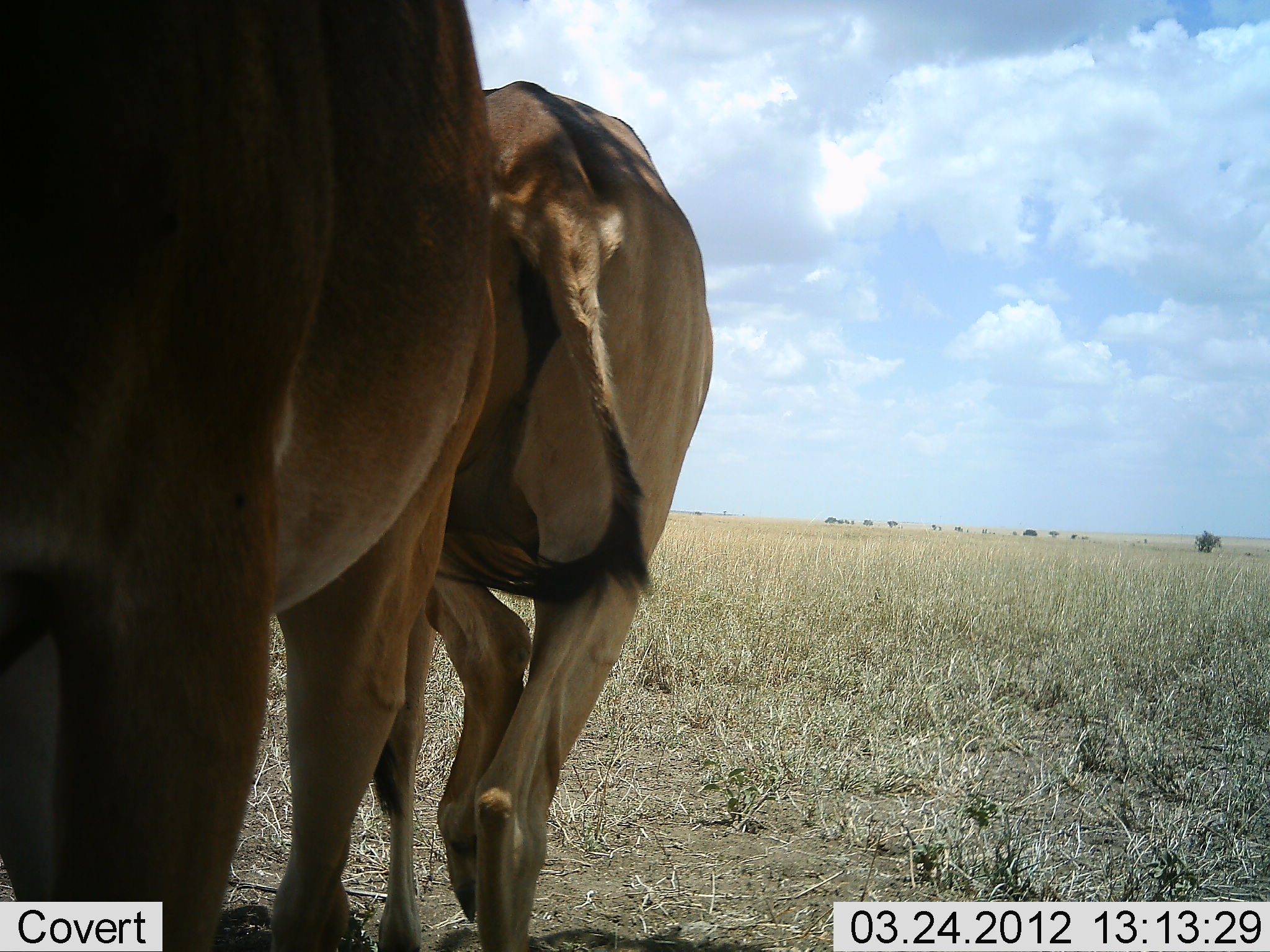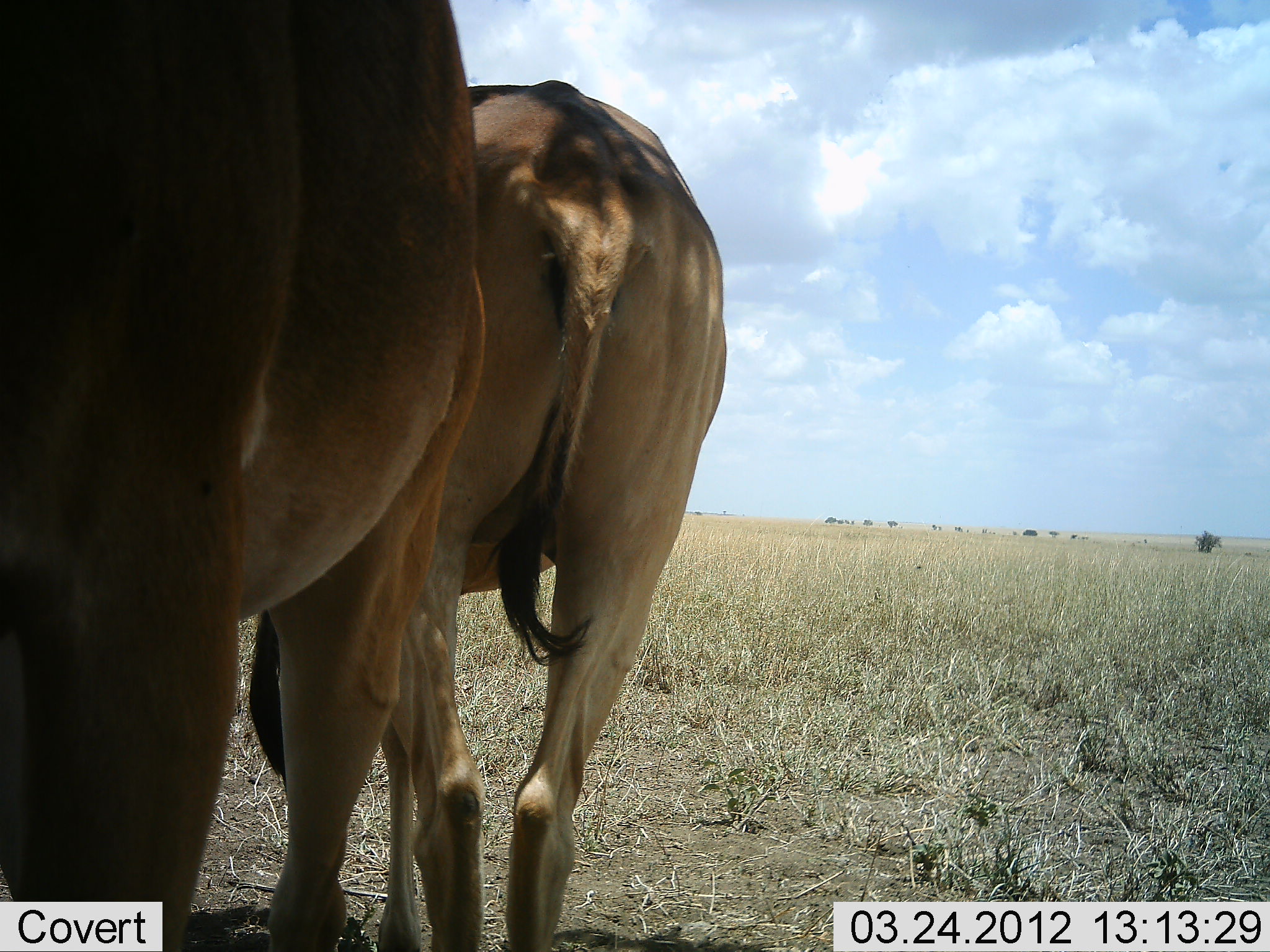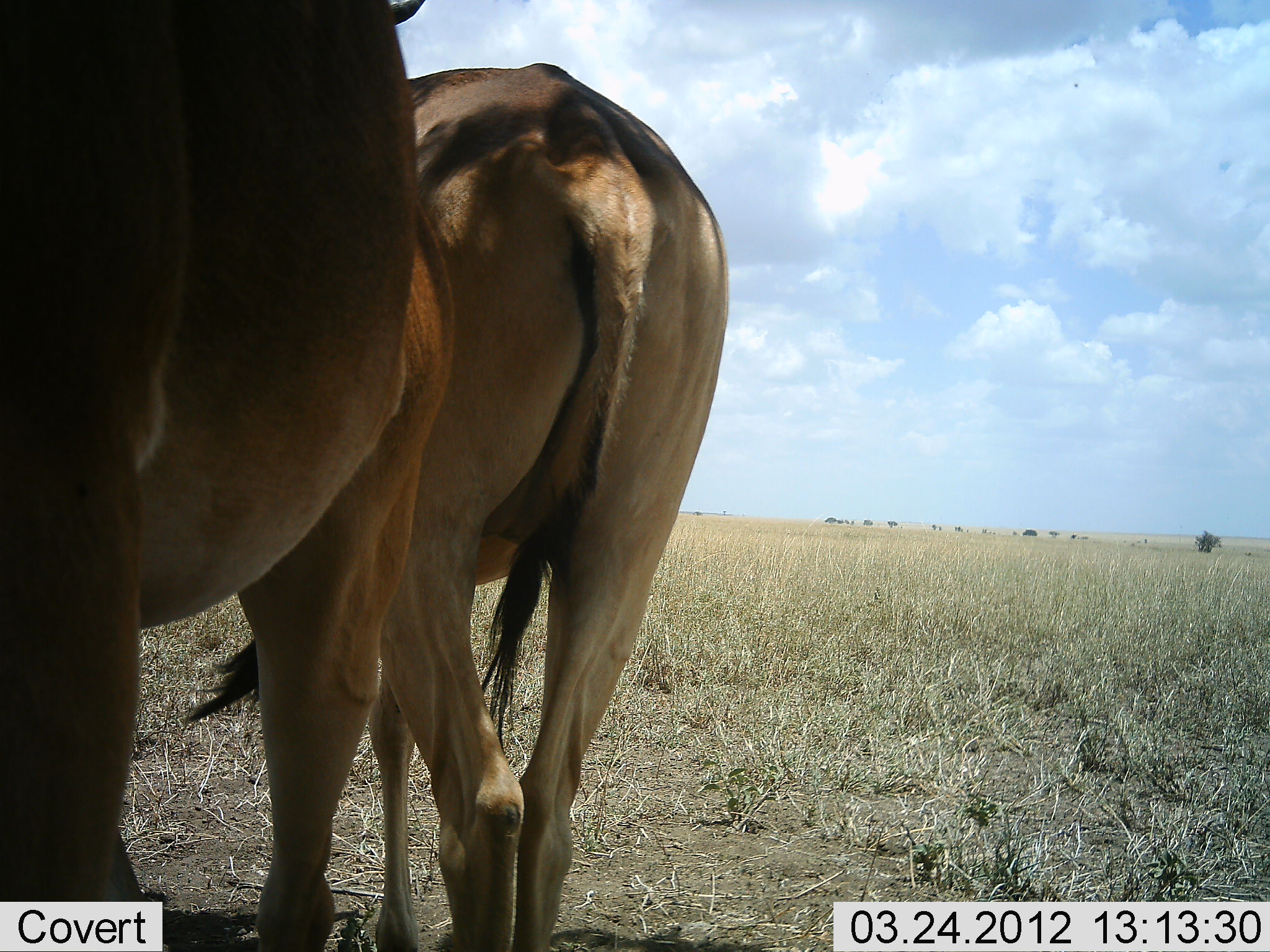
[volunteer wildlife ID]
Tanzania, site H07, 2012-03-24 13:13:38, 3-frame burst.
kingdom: Animalia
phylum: Chordata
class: Mammalia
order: Artiodactyla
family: Bovidae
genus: Alcelaphus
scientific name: Alcelaphus buselaphus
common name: hartebeest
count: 2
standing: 79%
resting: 0%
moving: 29%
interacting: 0%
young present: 0%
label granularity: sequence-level